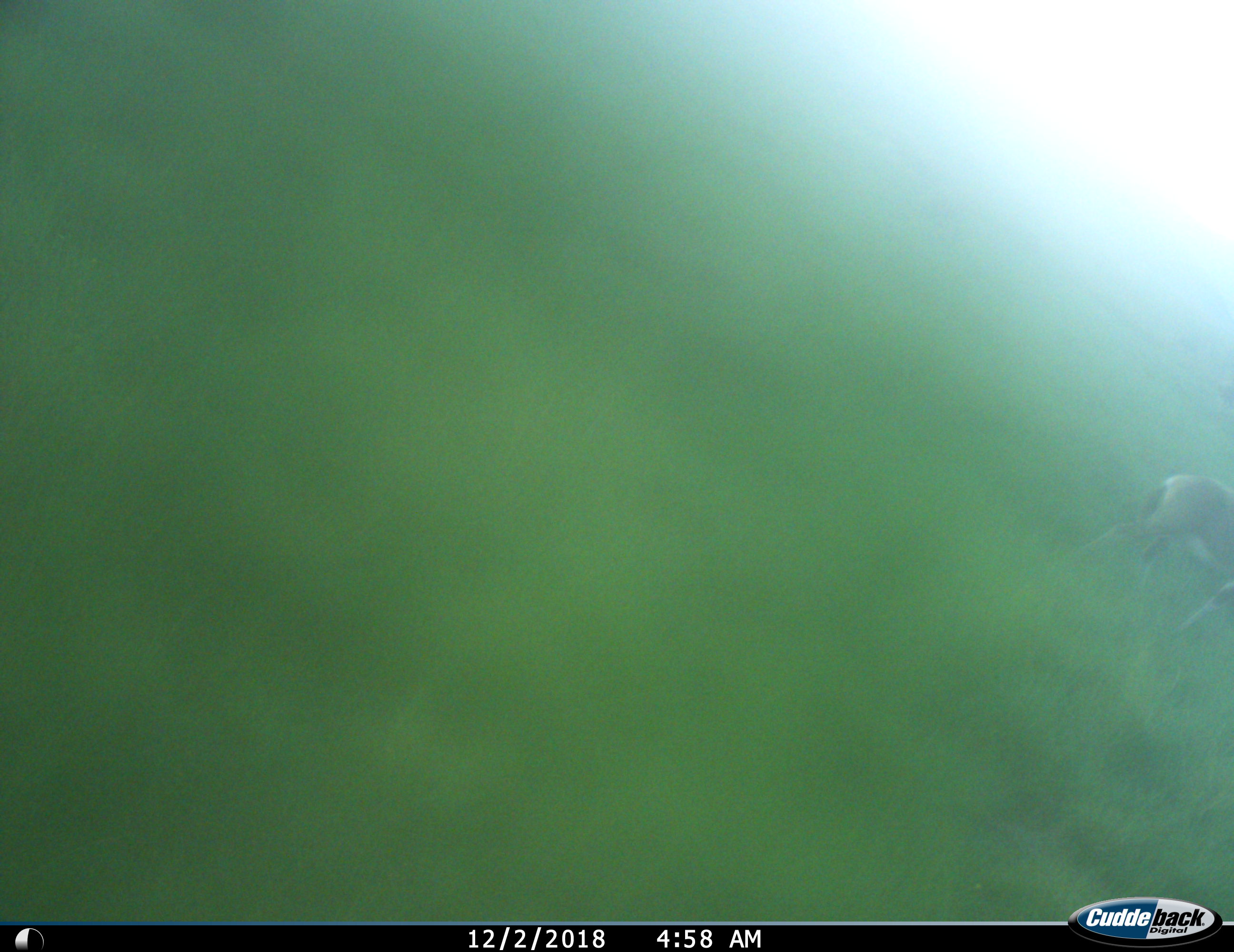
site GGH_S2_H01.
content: unidentified animal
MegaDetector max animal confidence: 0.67